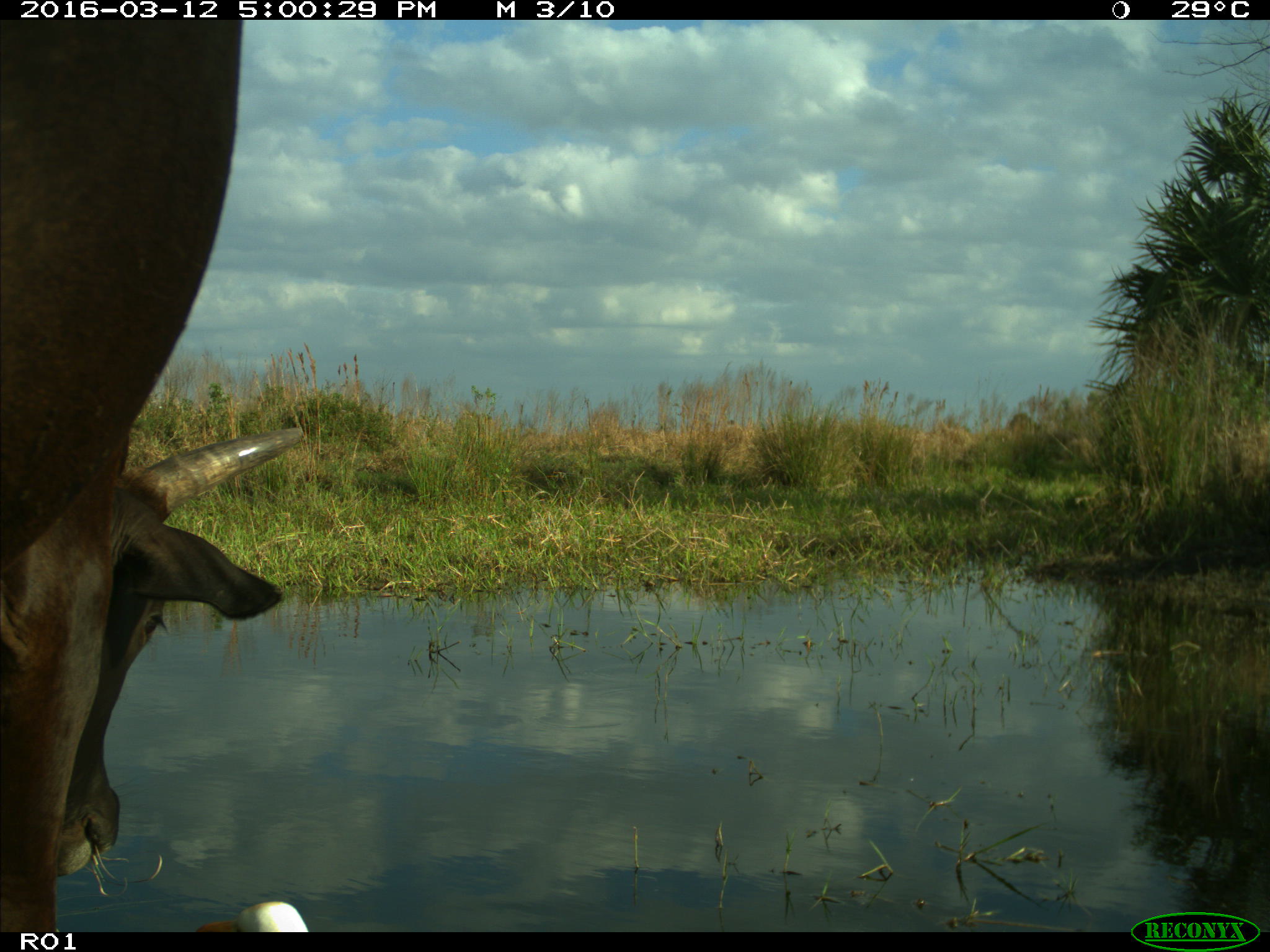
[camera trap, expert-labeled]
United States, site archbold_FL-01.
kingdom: Animalia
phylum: Chordata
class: Mammalia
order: Artiodactyla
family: Bovidae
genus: Bos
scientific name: Bos taurus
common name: domestic cow